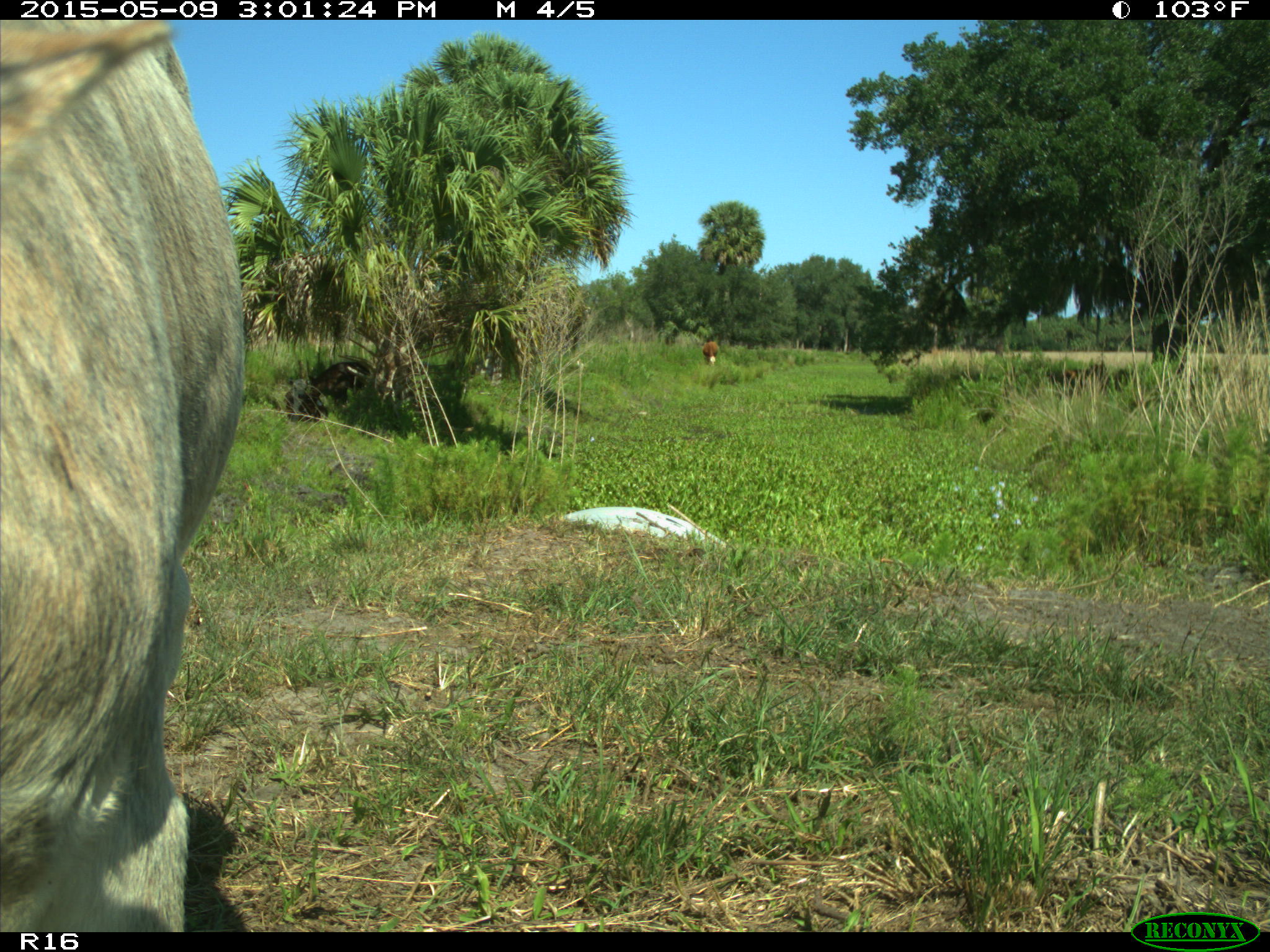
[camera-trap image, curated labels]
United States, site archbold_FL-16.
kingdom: Animalia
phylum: Chordata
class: Mammalia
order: Artiodactyla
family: Bovidae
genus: Bos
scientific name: Bos taurus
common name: domestic cow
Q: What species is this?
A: Bos taurus (domestic cow).